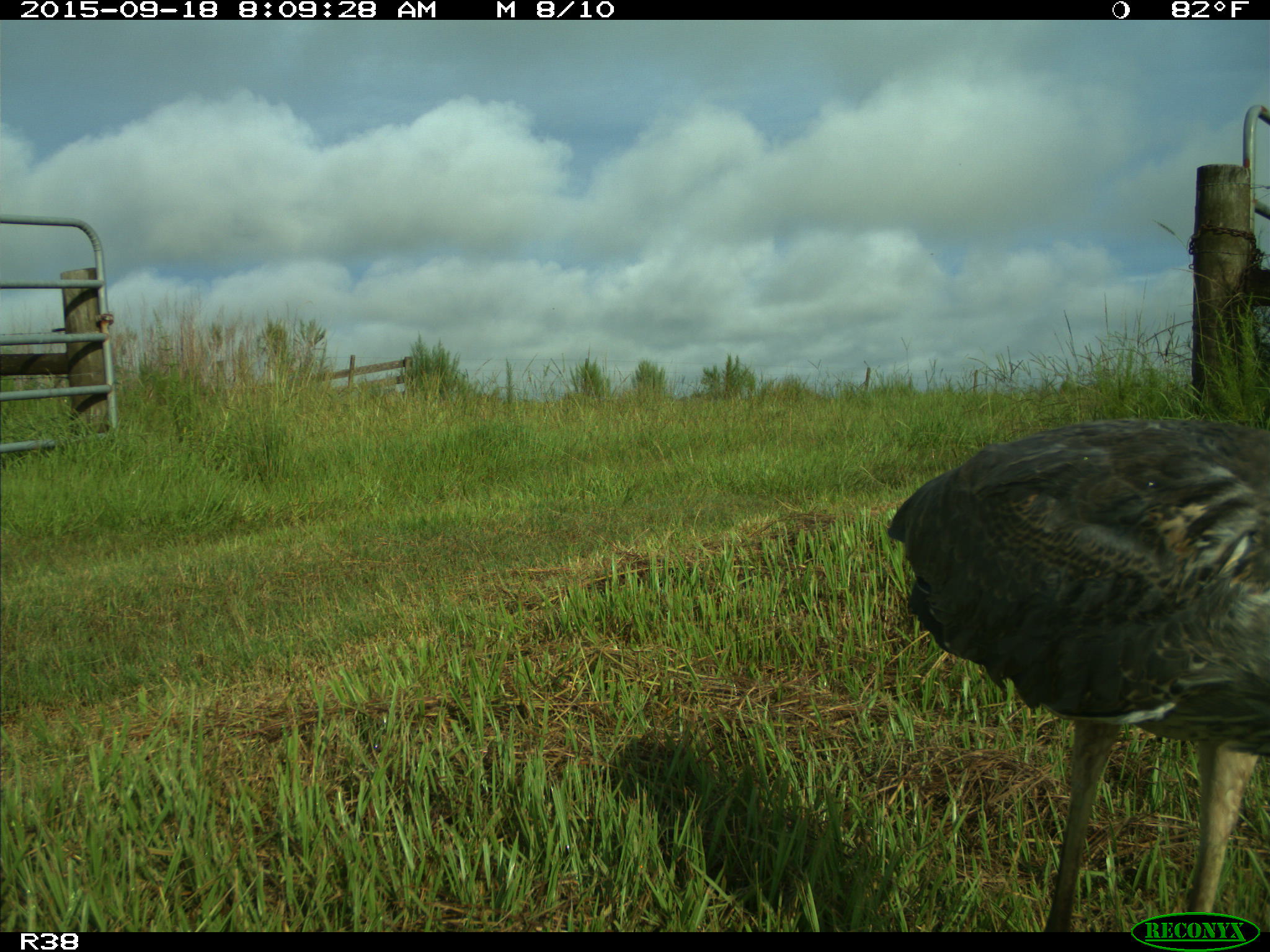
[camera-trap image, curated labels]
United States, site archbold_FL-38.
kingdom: Animalia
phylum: Chordata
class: Aves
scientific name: Aves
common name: birds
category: unidentified bird